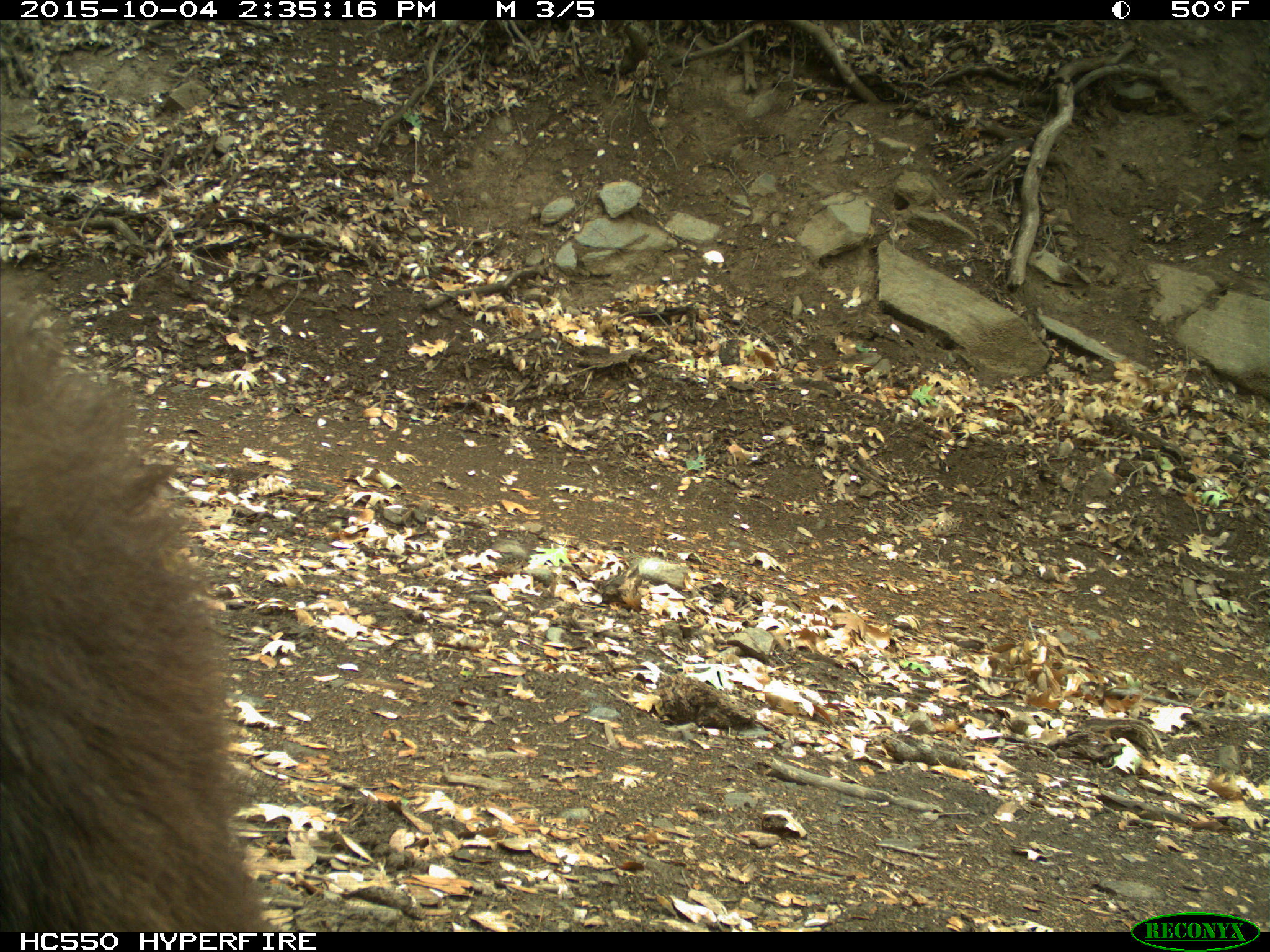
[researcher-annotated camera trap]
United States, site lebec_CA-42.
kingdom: Animalia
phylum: Chordata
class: Mammalia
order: Carnivora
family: Ursidae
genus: Ursus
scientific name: Ursus americanus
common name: american black bear